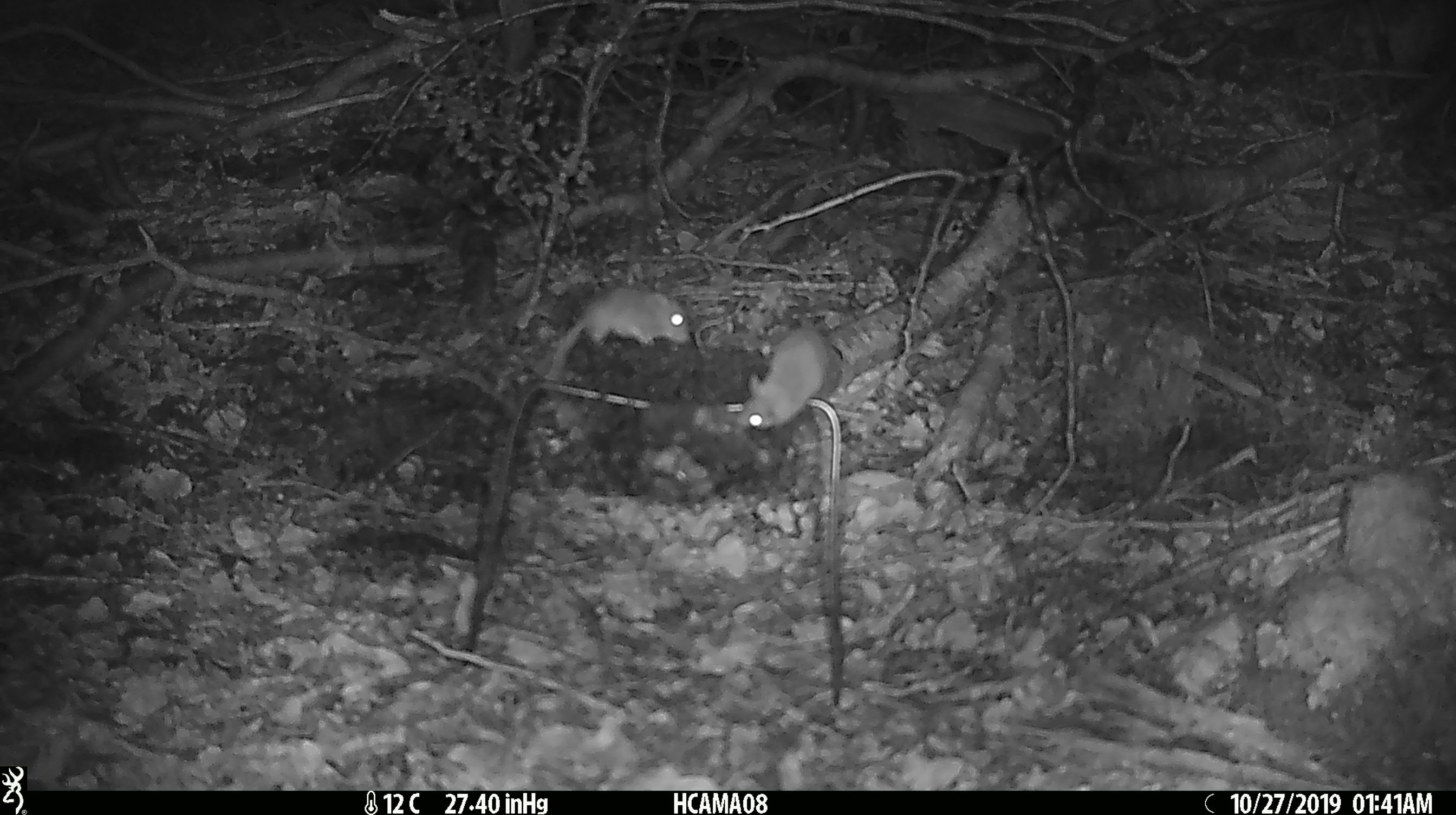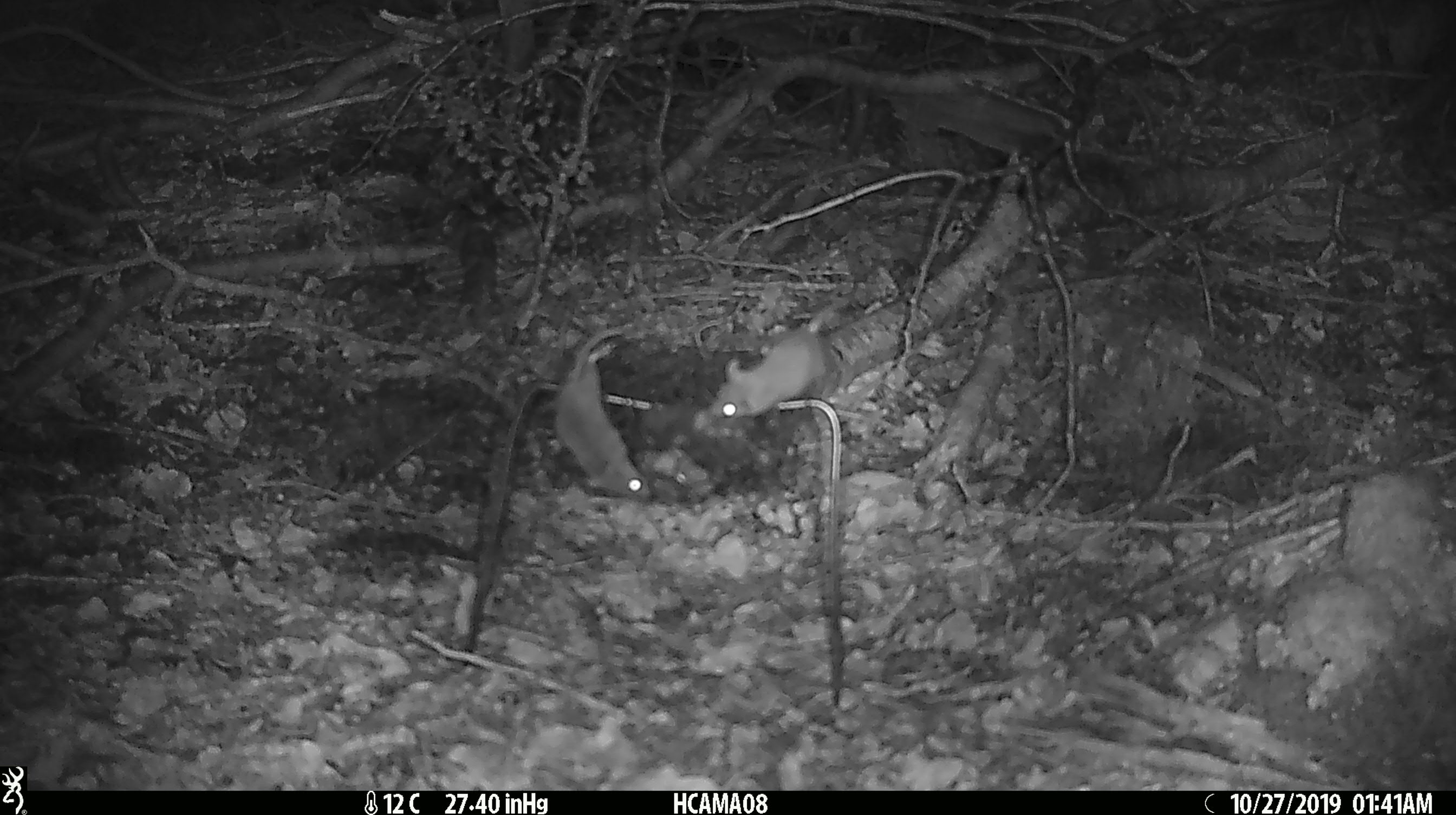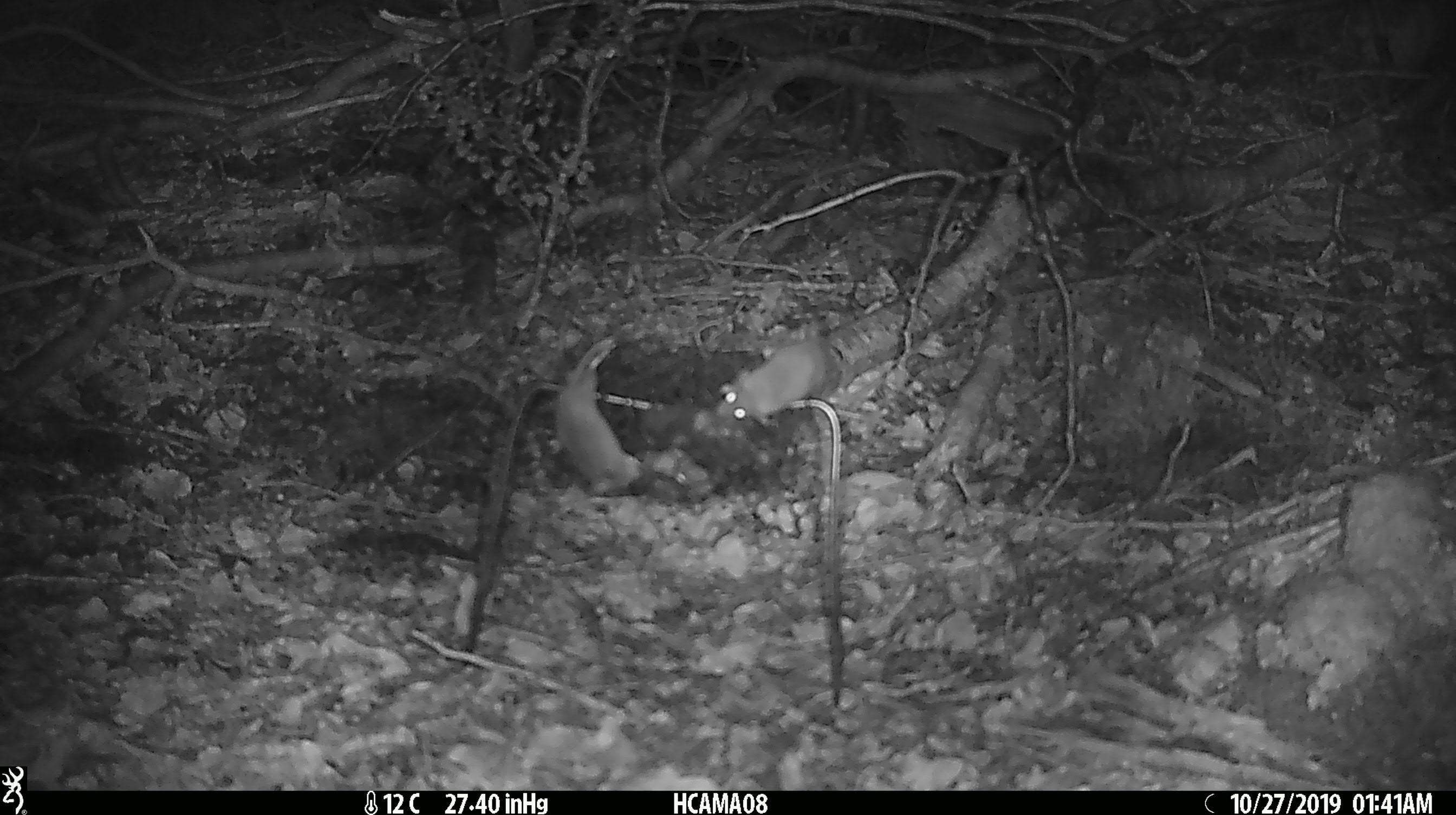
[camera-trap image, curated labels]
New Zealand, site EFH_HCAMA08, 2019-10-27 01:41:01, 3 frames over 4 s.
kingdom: Animalia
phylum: Chordata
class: Mammalia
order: Rodentia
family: Muridae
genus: Mus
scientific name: Mus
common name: mouse